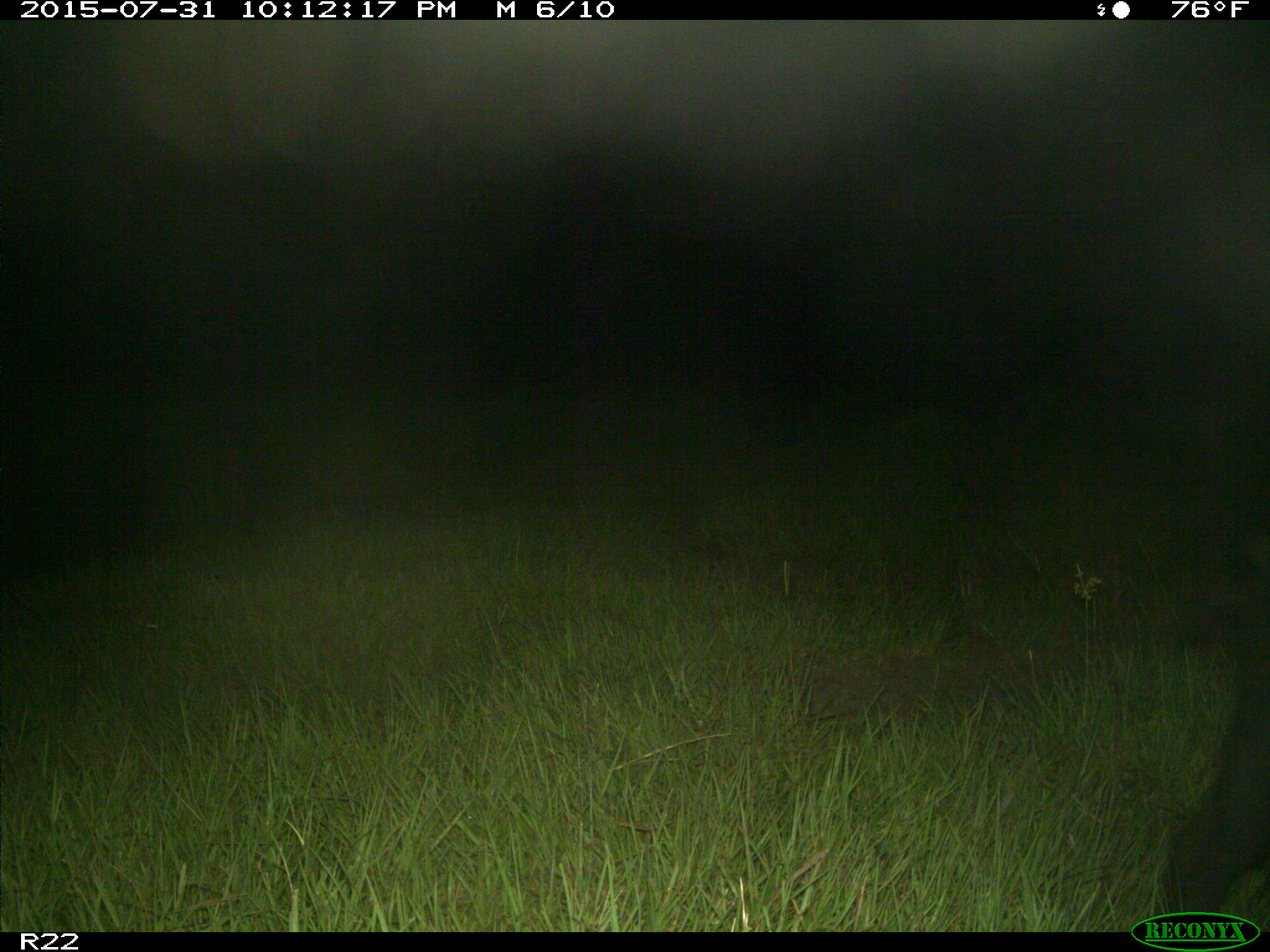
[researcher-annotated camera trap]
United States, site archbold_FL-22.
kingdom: Animalia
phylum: Chordata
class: Mammalia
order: Artiodactyla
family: Suidae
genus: Sus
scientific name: Sus scrofa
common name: wild boar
Sus scrofa (wild boar).